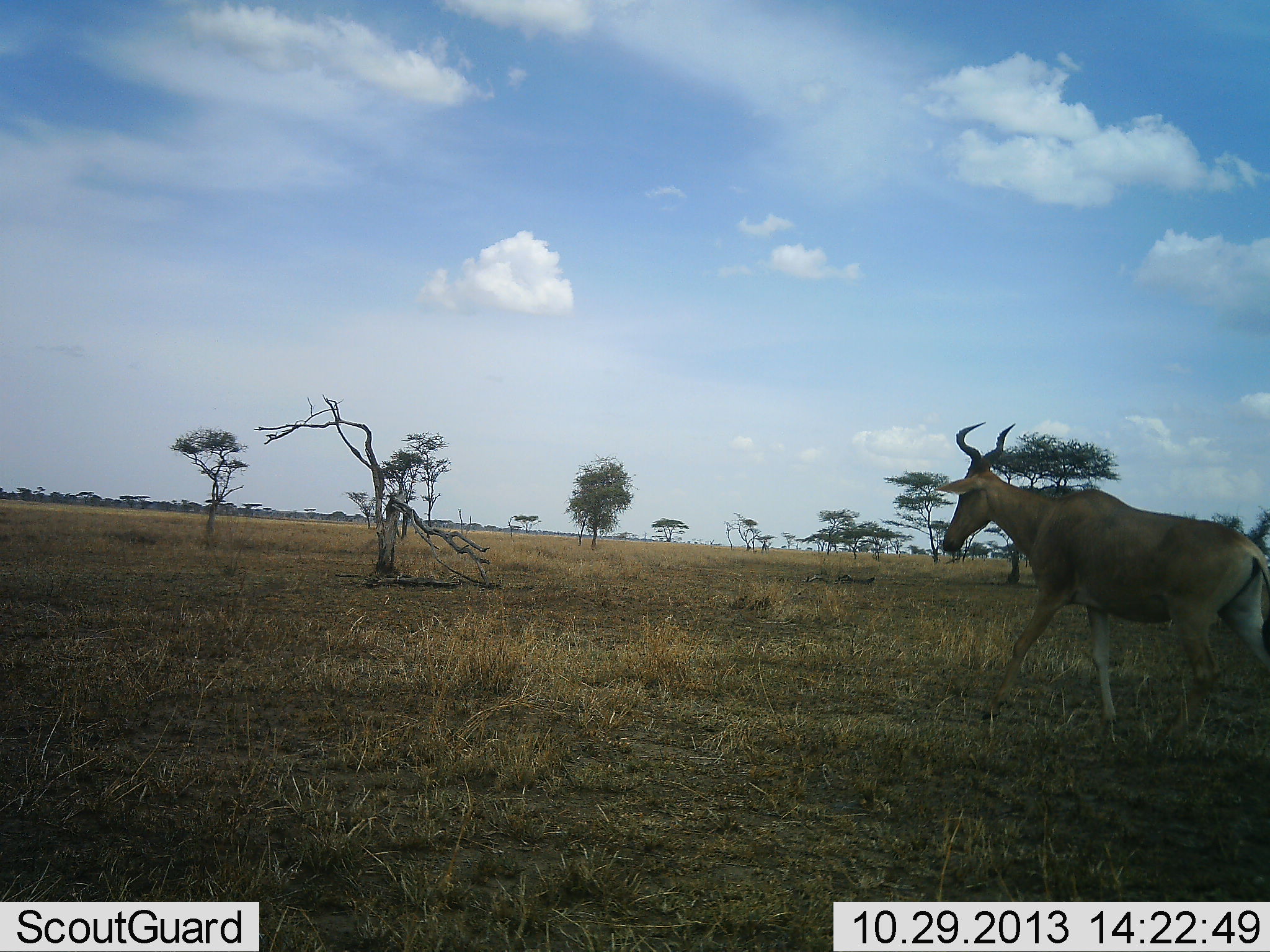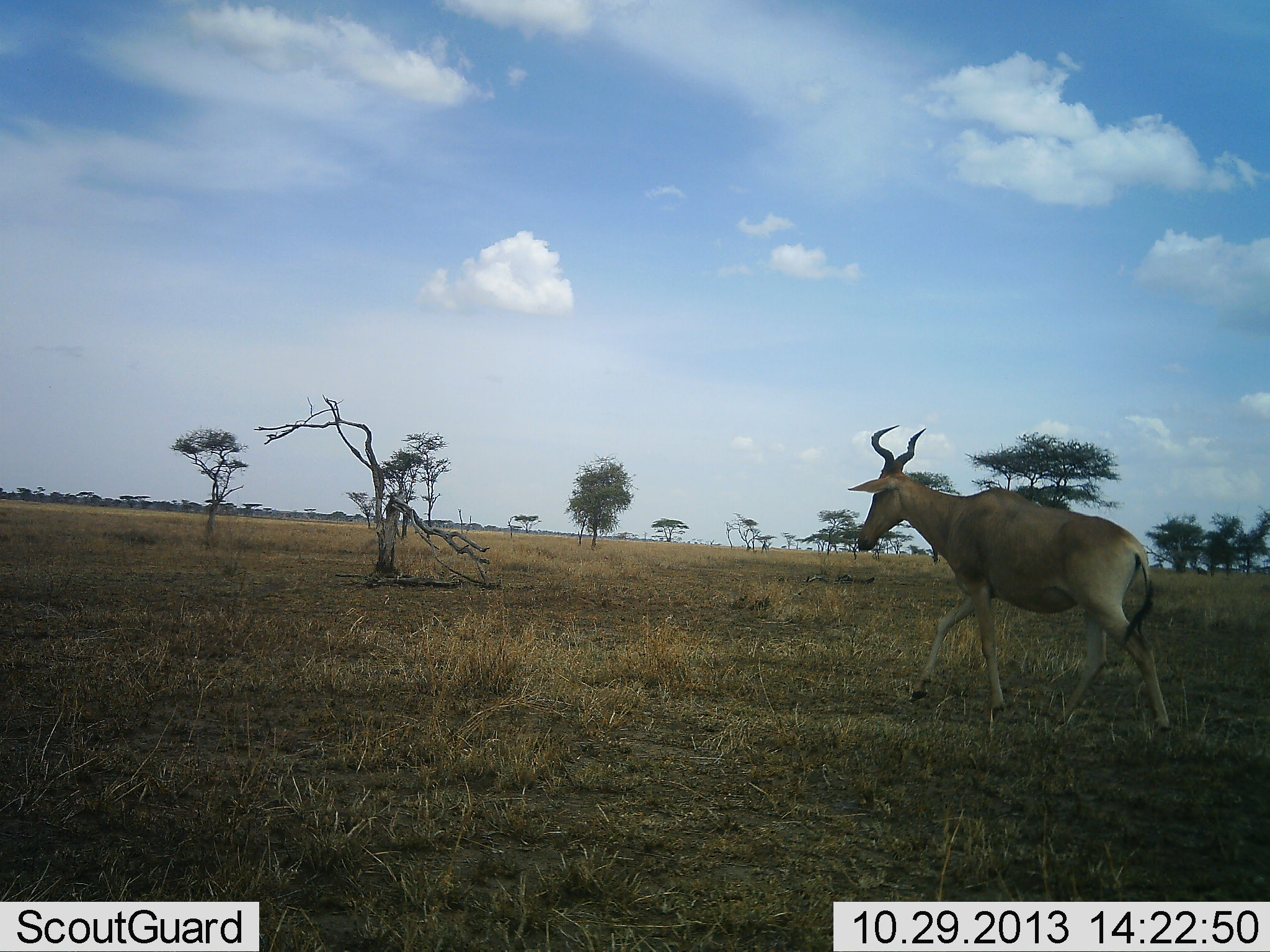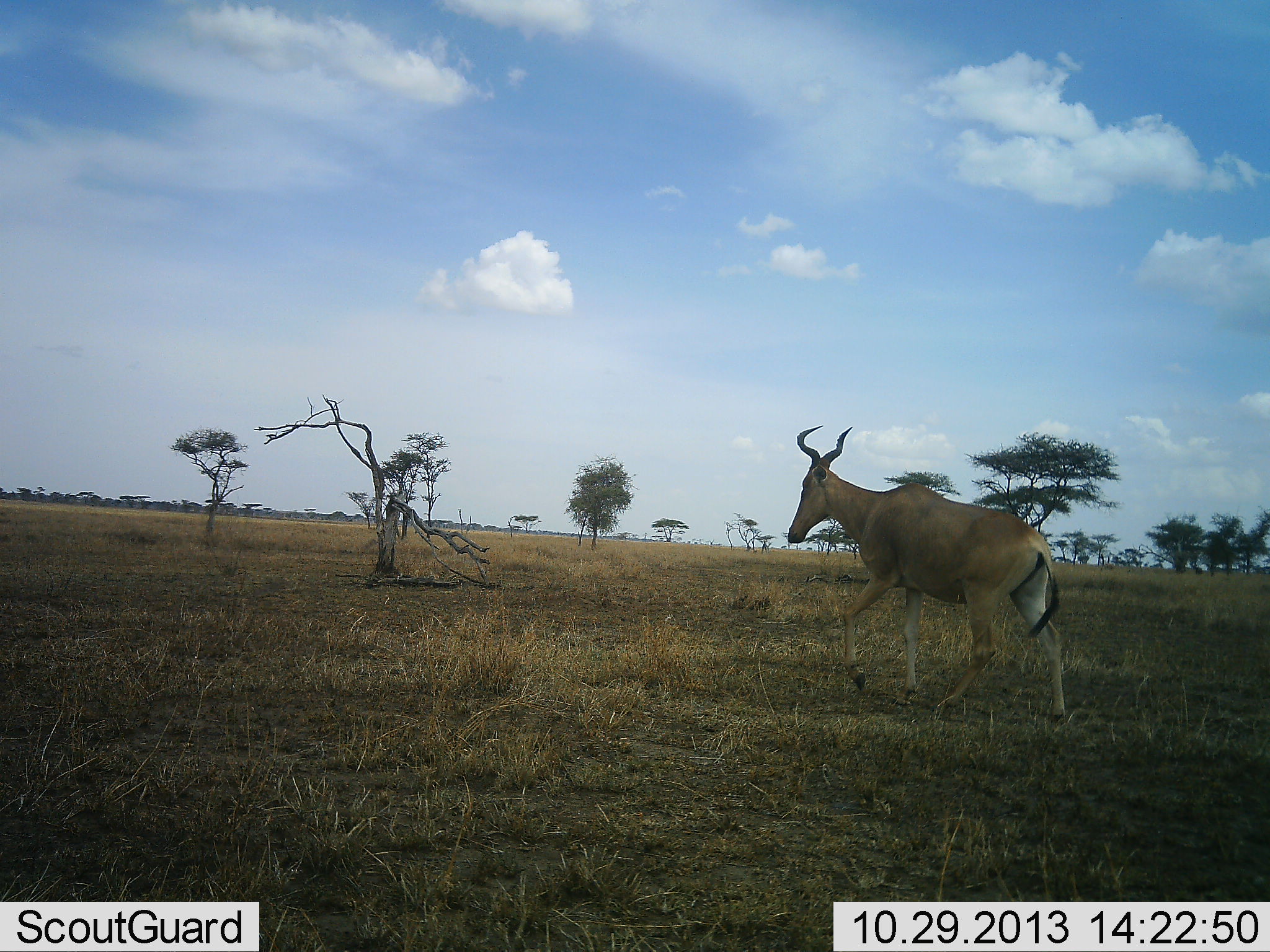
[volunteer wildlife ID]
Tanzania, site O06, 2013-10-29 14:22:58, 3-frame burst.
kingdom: Animalia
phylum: Chordata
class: Mammalia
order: Artiodactyla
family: Bovidae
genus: Alcelaphus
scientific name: Alcelaphus buselaphus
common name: hartebeest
Hartebeest (Alcelaphus buselaphus), count 1. Behavior (volunteer vote fractions): standing 6%, resting 0%, moving 94%, interacting 0%. Young present (vote fraction): 0%. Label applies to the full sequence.